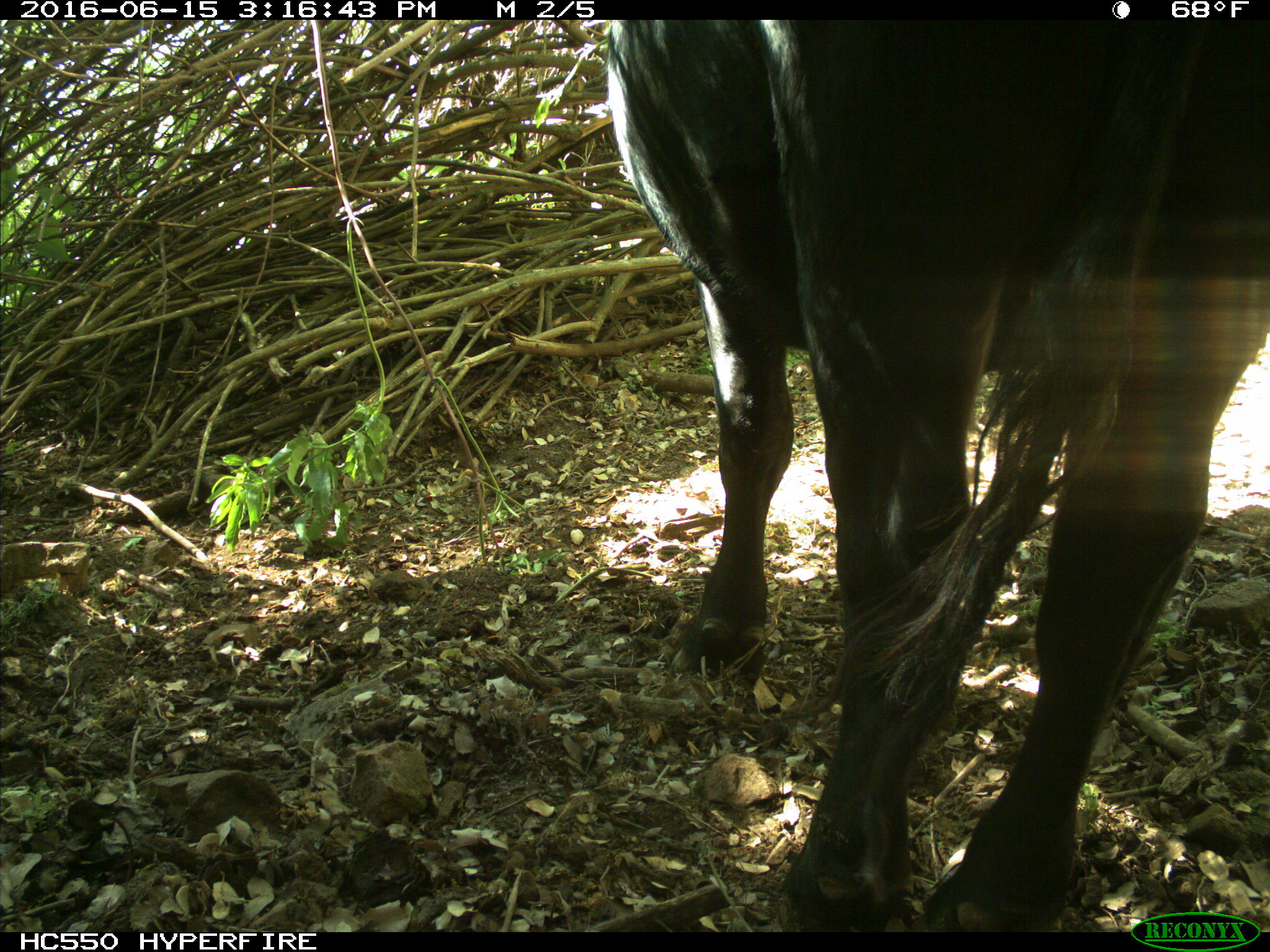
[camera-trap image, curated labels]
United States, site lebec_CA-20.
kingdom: Animalia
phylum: Chordata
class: Mammalia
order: Artiodactyla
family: Bovidae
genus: Bos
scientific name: Bos taurus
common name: domestic cow